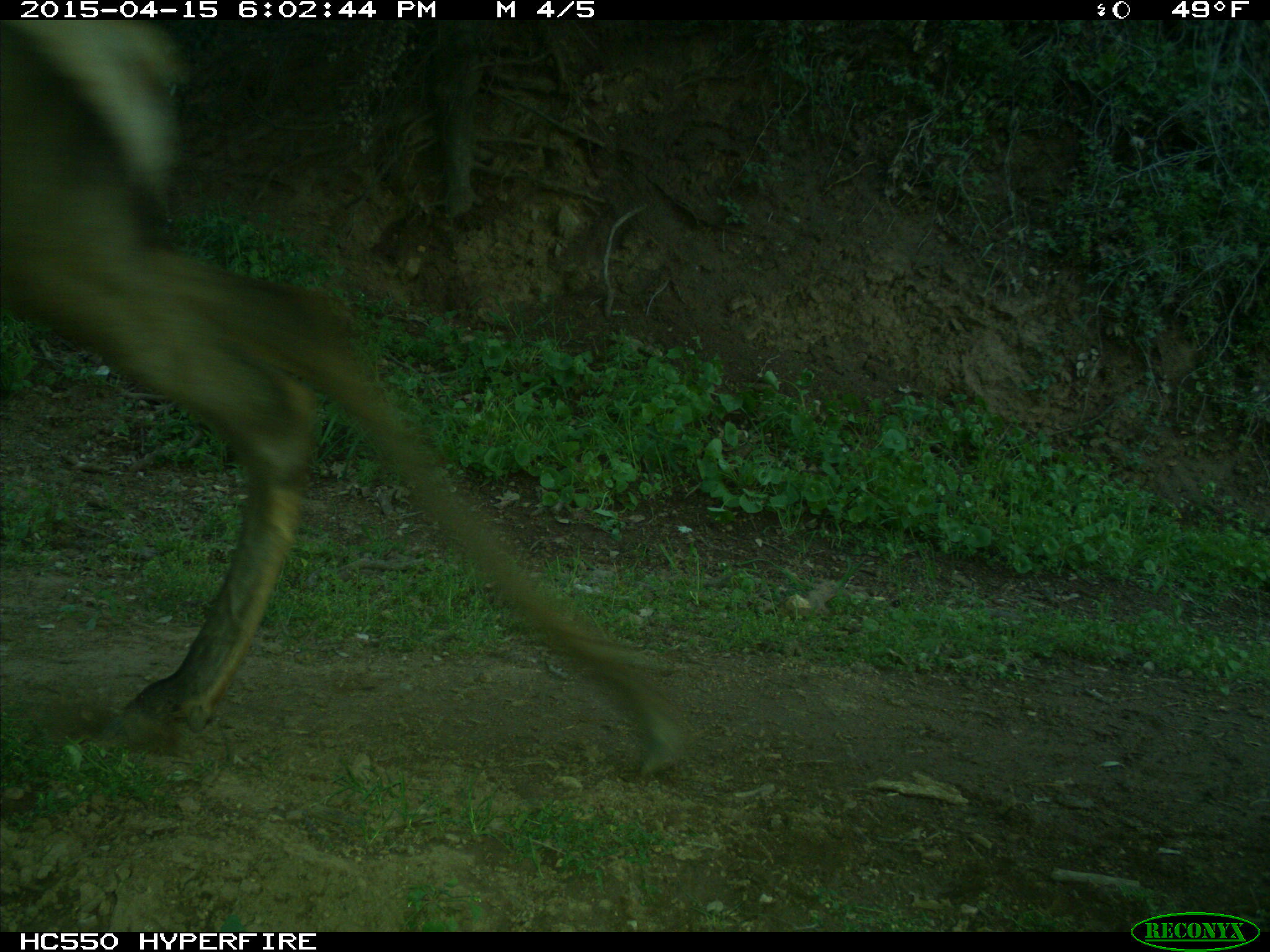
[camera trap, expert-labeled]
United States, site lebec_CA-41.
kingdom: Animalia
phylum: Chordata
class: Mammalia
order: Artiodactyla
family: Cervidae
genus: Cervus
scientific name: Cervus canadensis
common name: elk